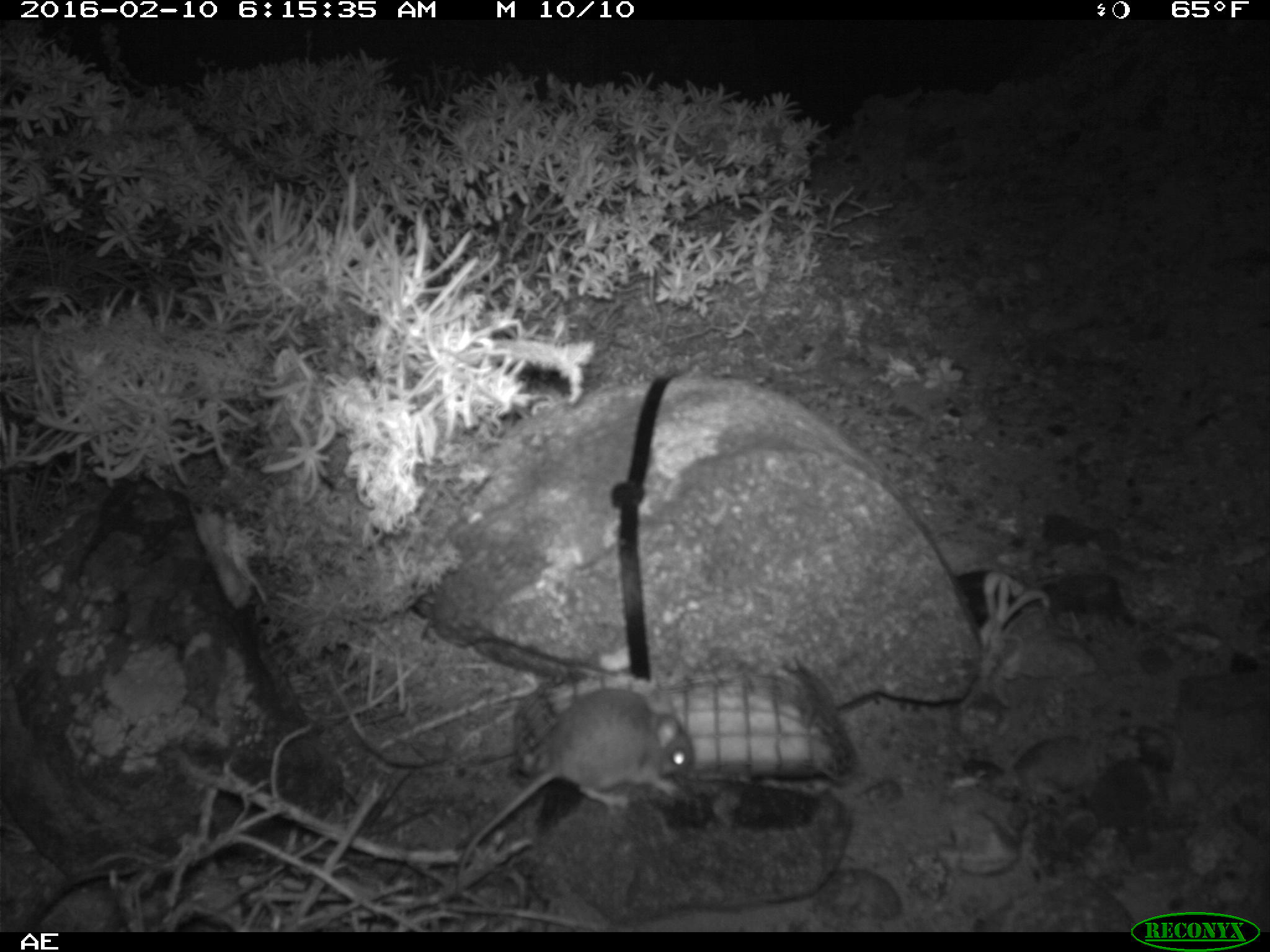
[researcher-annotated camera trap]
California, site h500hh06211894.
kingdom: Animalia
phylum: Chordata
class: Mammalia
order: Rodentia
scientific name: Rodentia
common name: rodent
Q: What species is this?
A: Rodent (Rodentia).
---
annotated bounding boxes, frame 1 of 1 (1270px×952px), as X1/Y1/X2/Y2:
rodent: 457/689/695/896